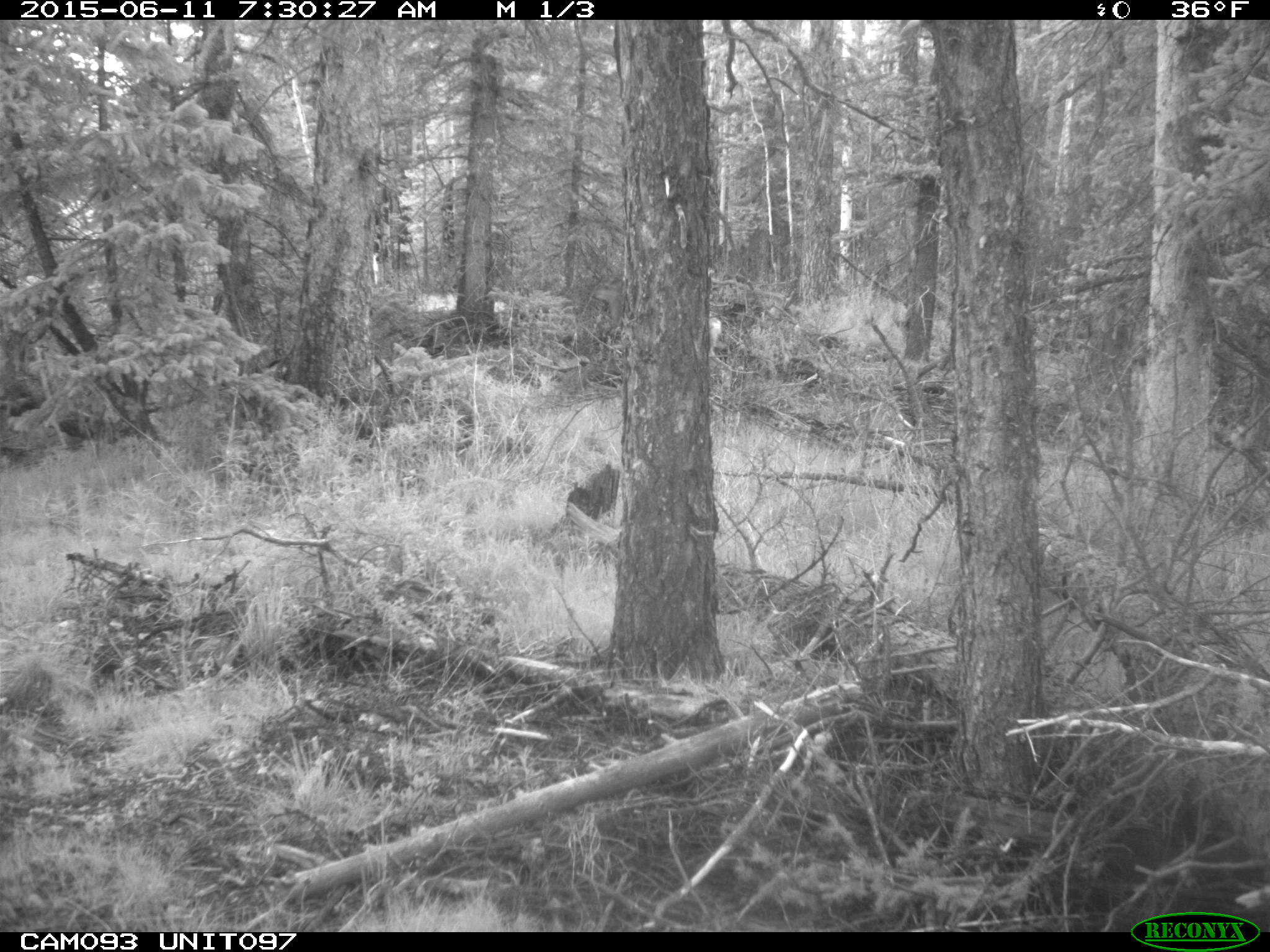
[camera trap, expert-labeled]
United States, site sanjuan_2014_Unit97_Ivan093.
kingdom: Animalia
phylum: Chordata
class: Mammalia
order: Artiodactyla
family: Cervidae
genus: Odocoileus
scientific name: Odocoileus hemionus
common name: mule deer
Odocoileus hemionus (mule deer).